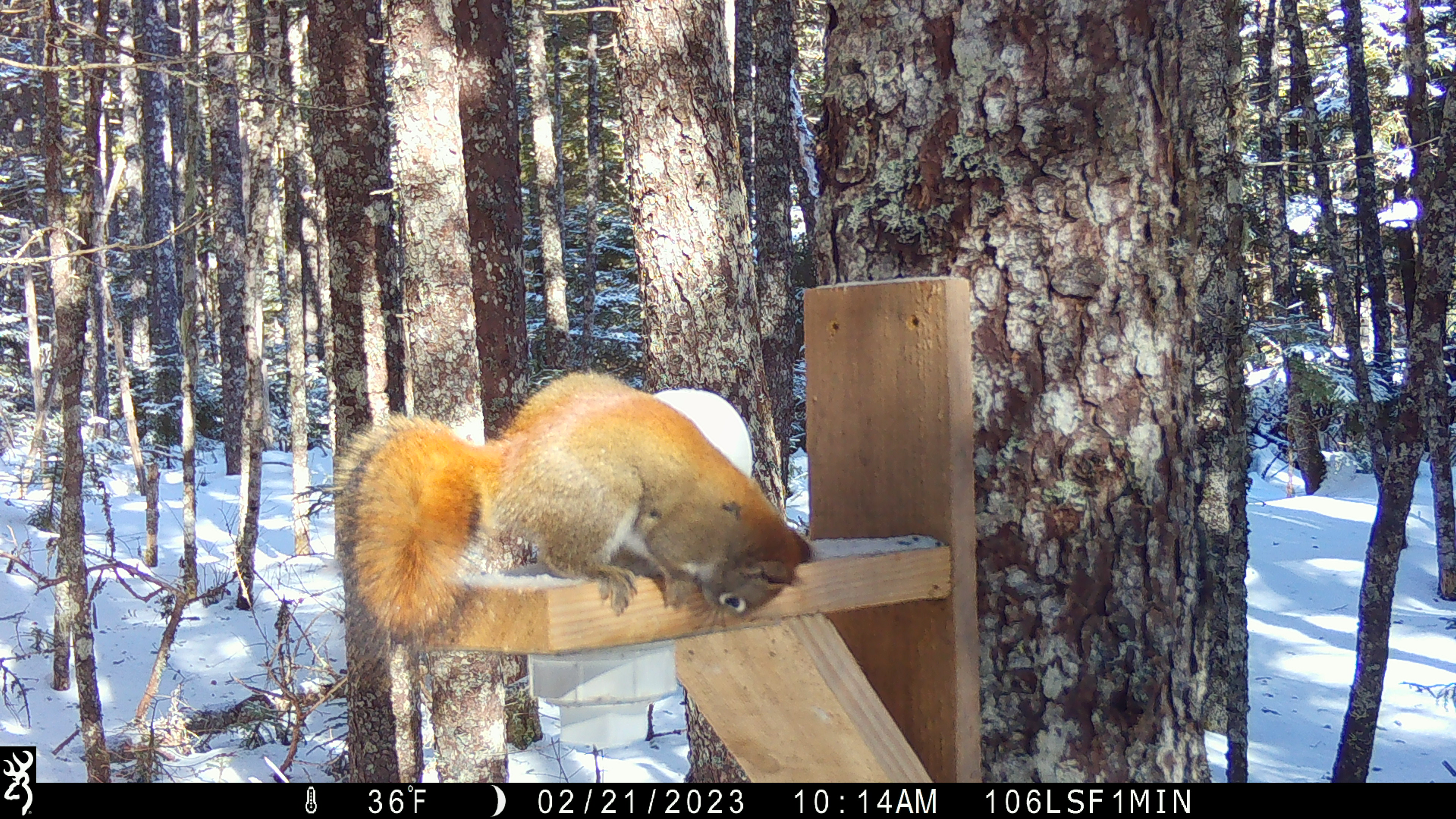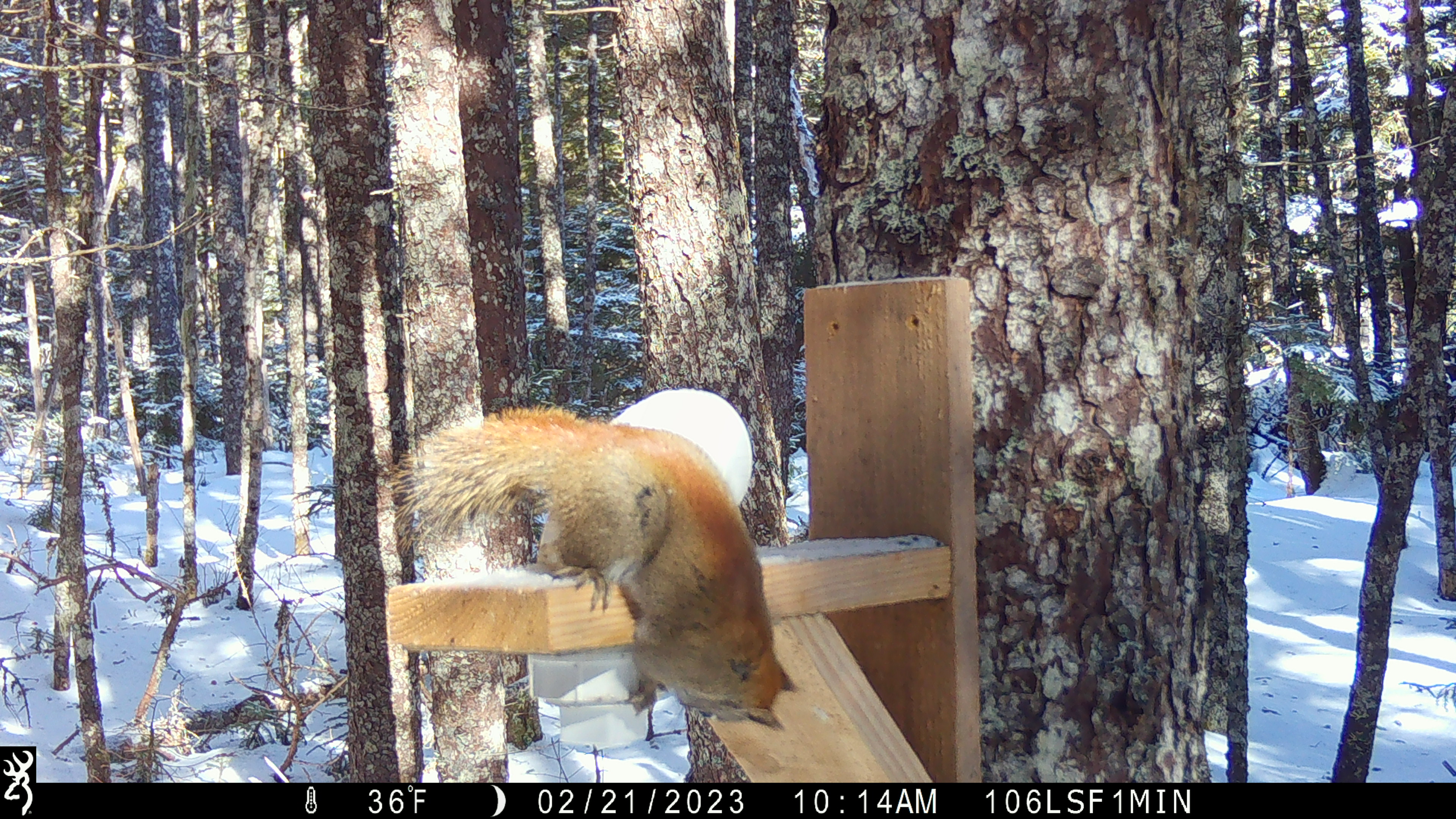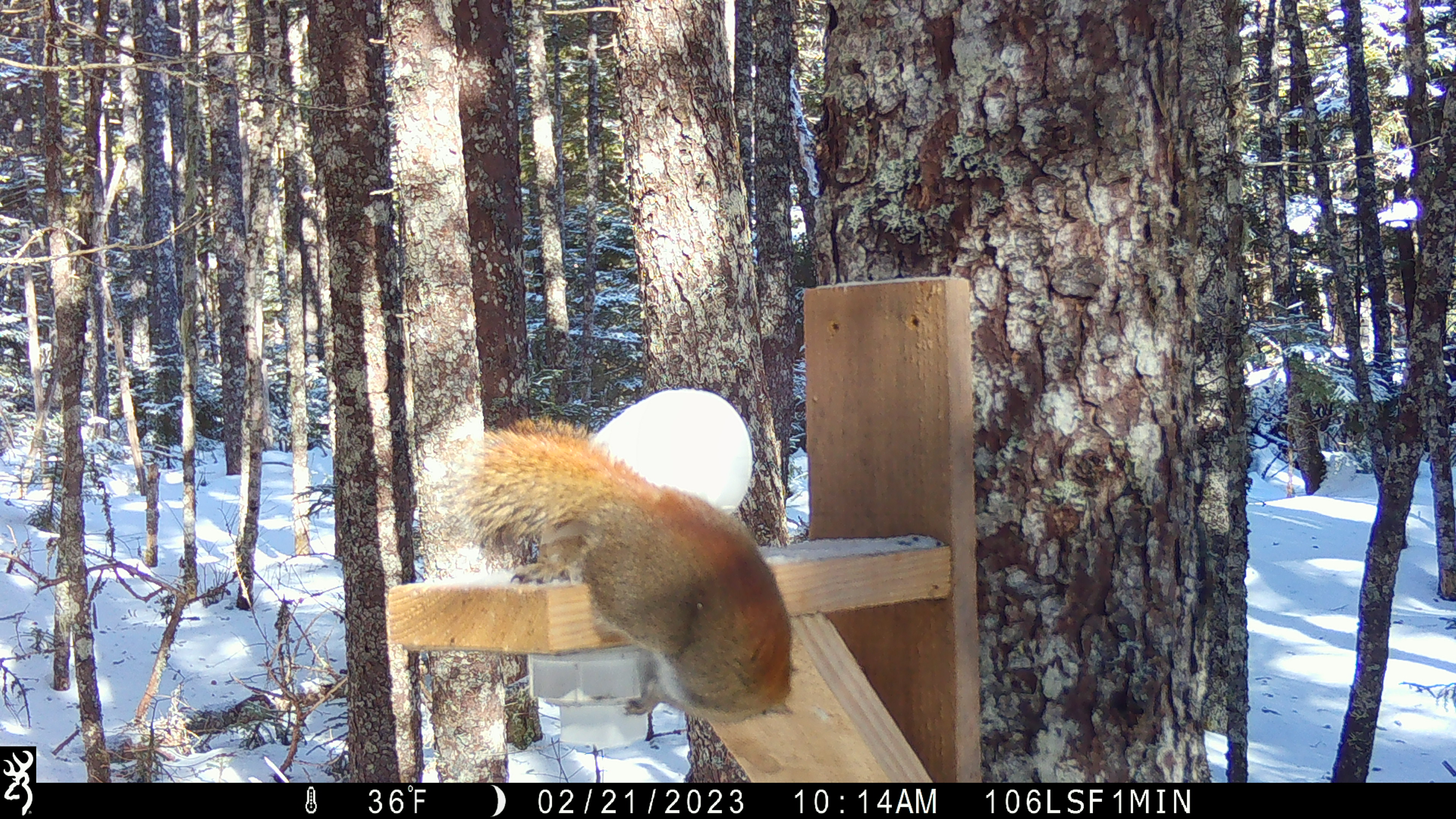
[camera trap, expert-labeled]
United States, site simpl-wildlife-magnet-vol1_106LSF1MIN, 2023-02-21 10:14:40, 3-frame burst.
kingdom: Animalia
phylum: Chordata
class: Mammalia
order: Rodentia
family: Sciuridae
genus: Tamiasciurus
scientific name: Tamiasciurus hudsonicus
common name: red squirrel